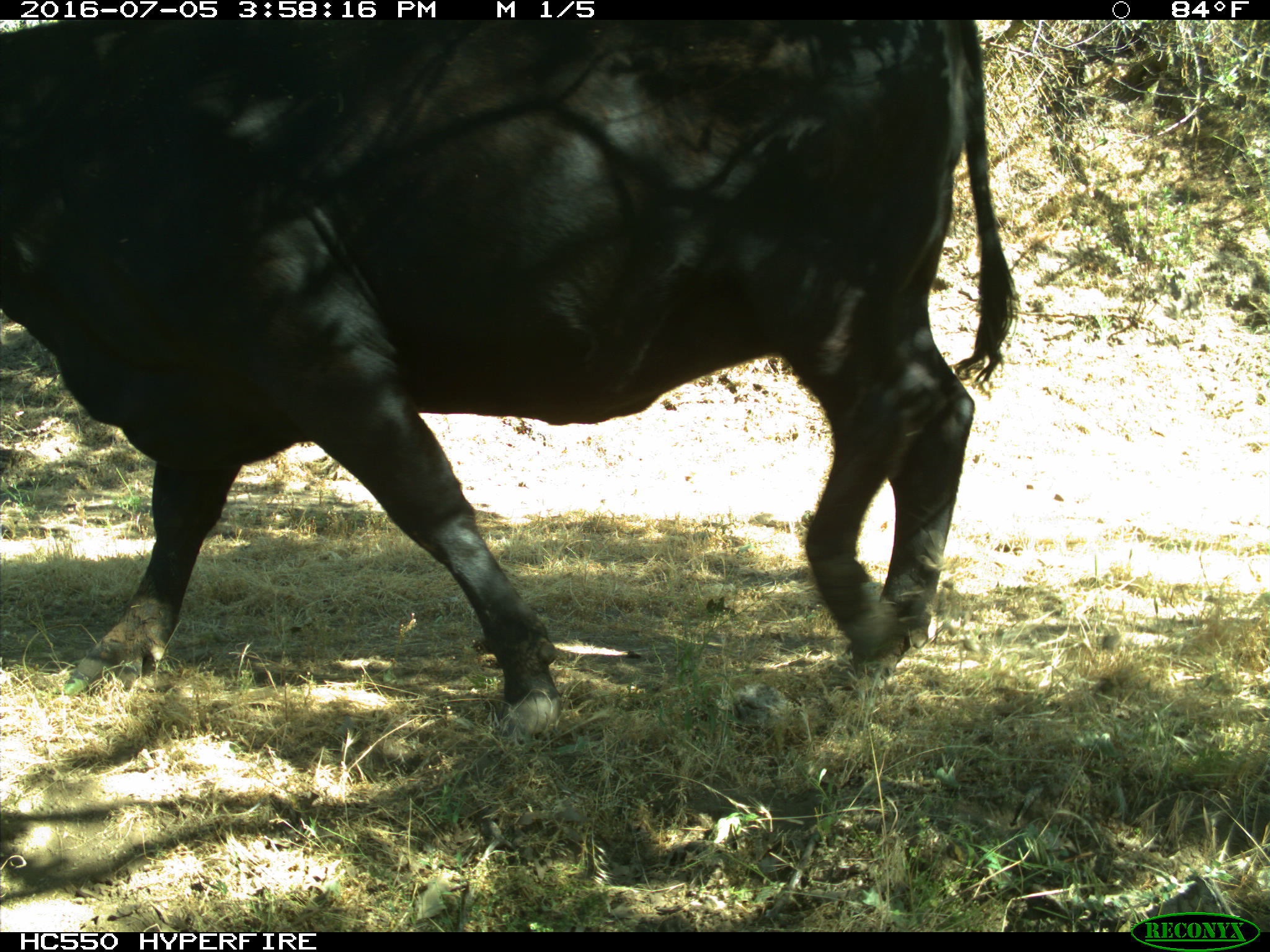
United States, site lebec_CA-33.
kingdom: Animalia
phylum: Chordata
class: Mammalia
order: Artiodactyla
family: Bovidae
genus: Bos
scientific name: Bos taurus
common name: domestic cow